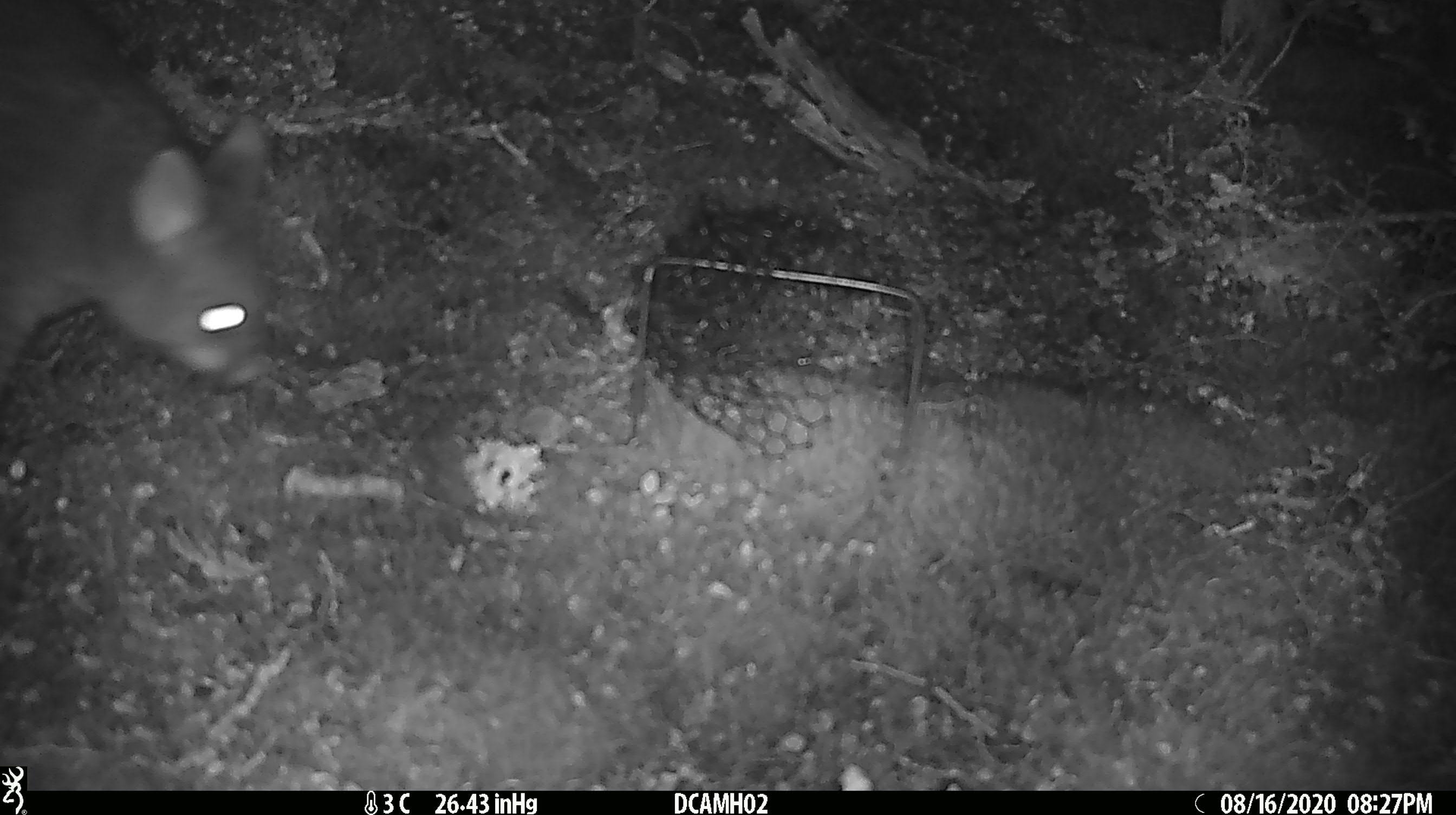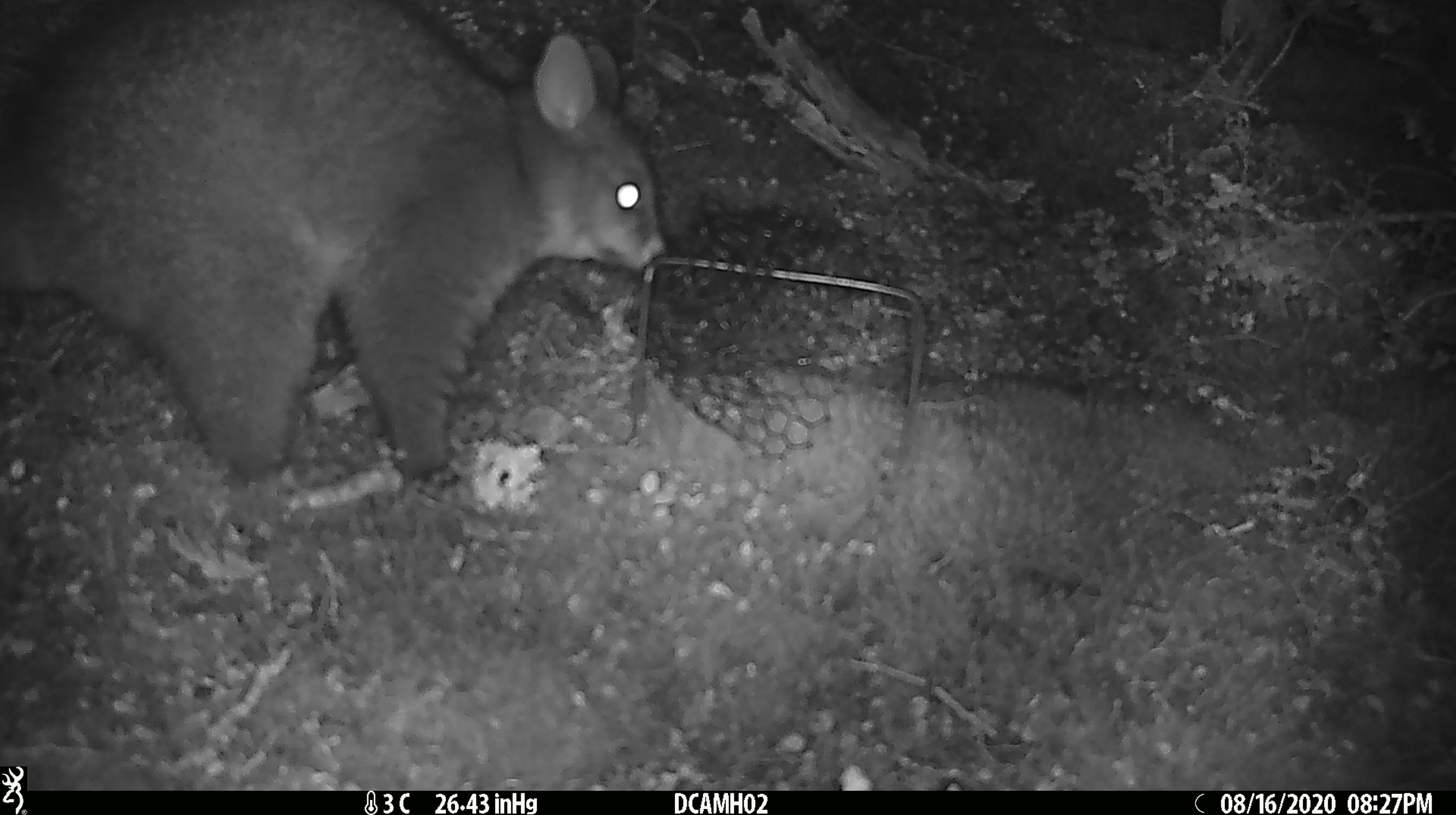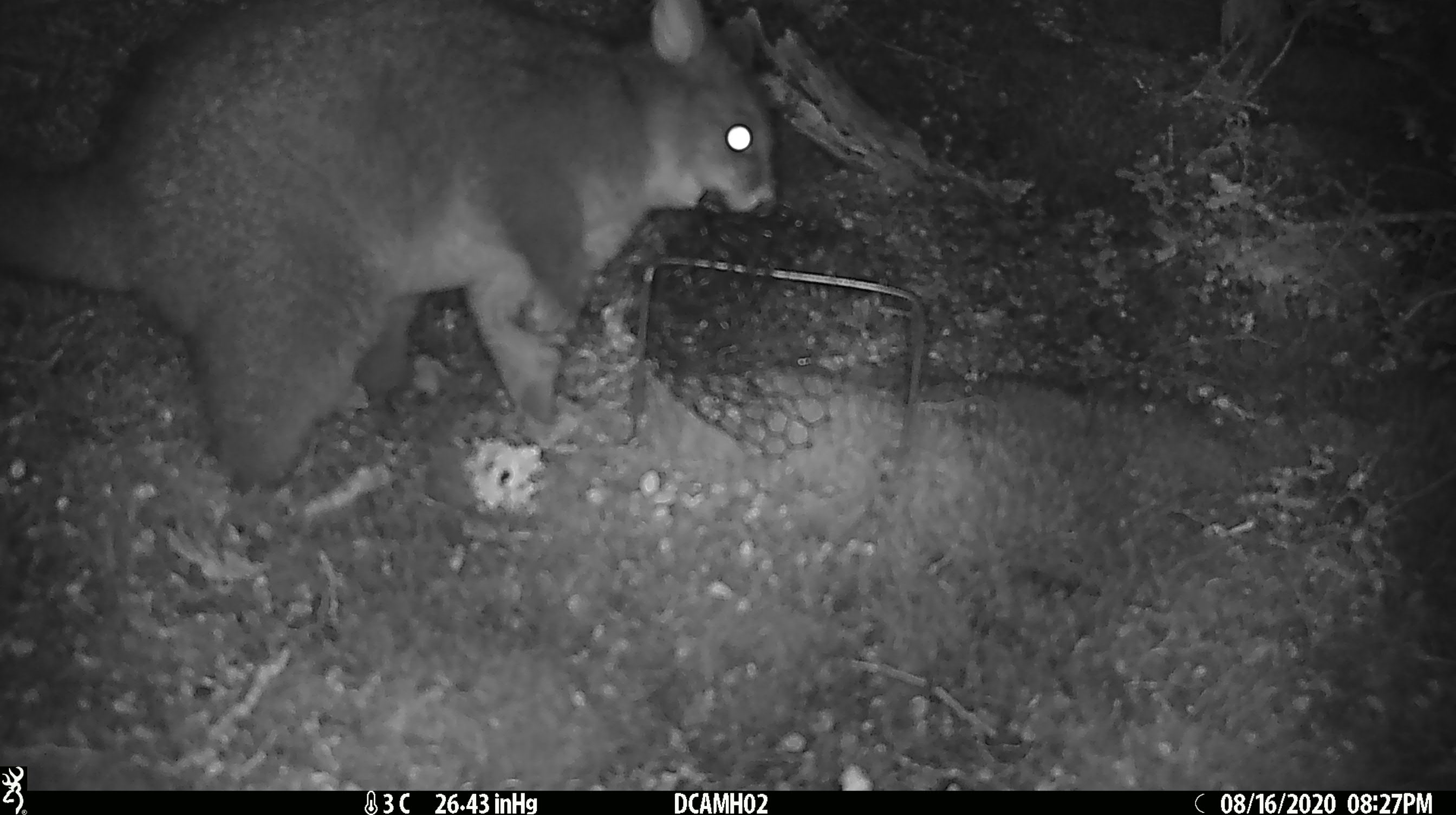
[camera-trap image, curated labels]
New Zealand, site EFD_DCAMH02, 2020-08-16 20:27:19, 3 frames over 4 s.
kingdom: Animalia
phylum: Chordata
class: Mammalia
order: Diprotodontia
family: Phalangeridae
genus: Trichosurus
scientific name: Trichosurus vulpecula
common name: common brushtail possum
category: possum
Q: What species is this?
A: Possum (common brushtail possum) (Trichosurus vulpecula).